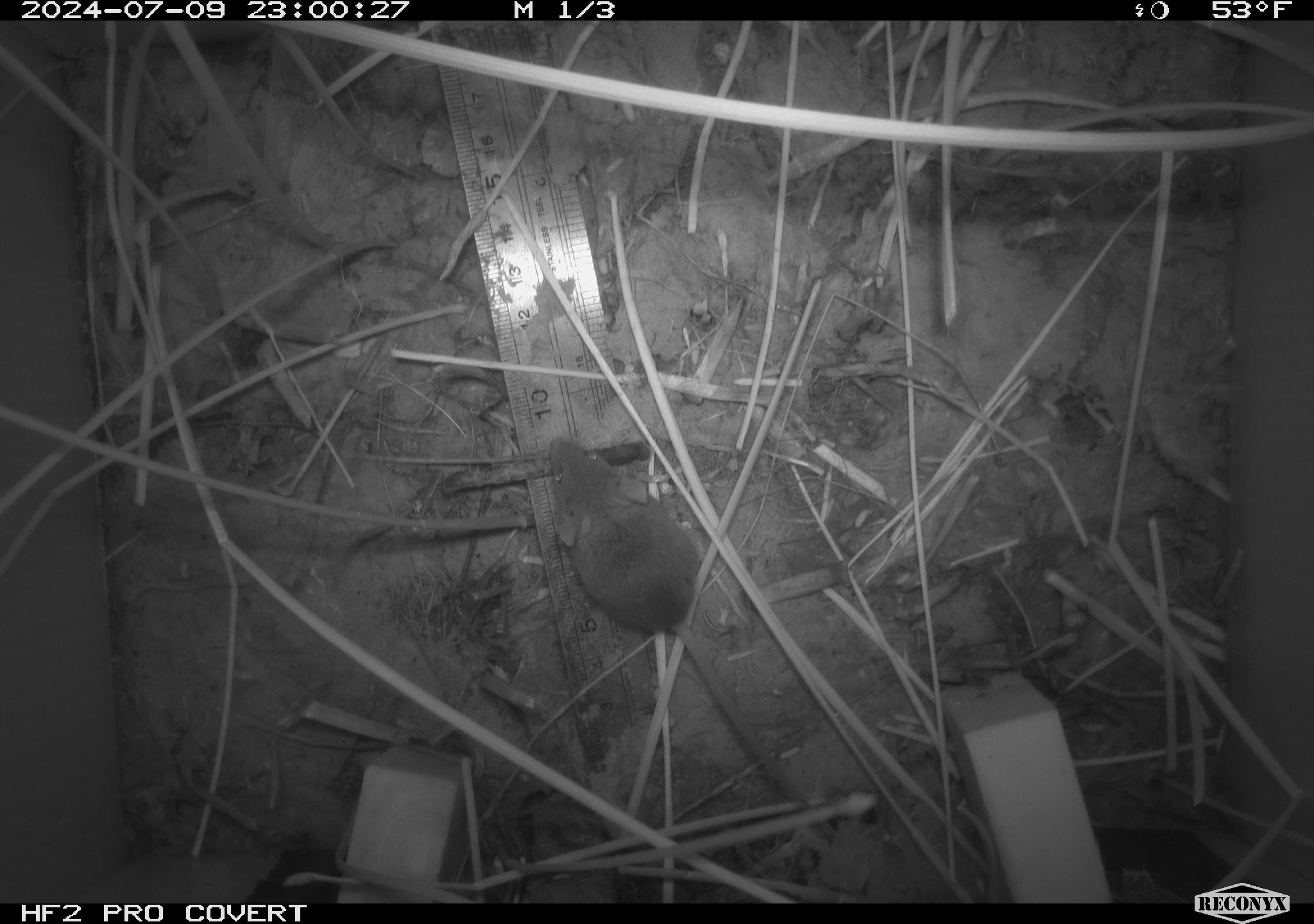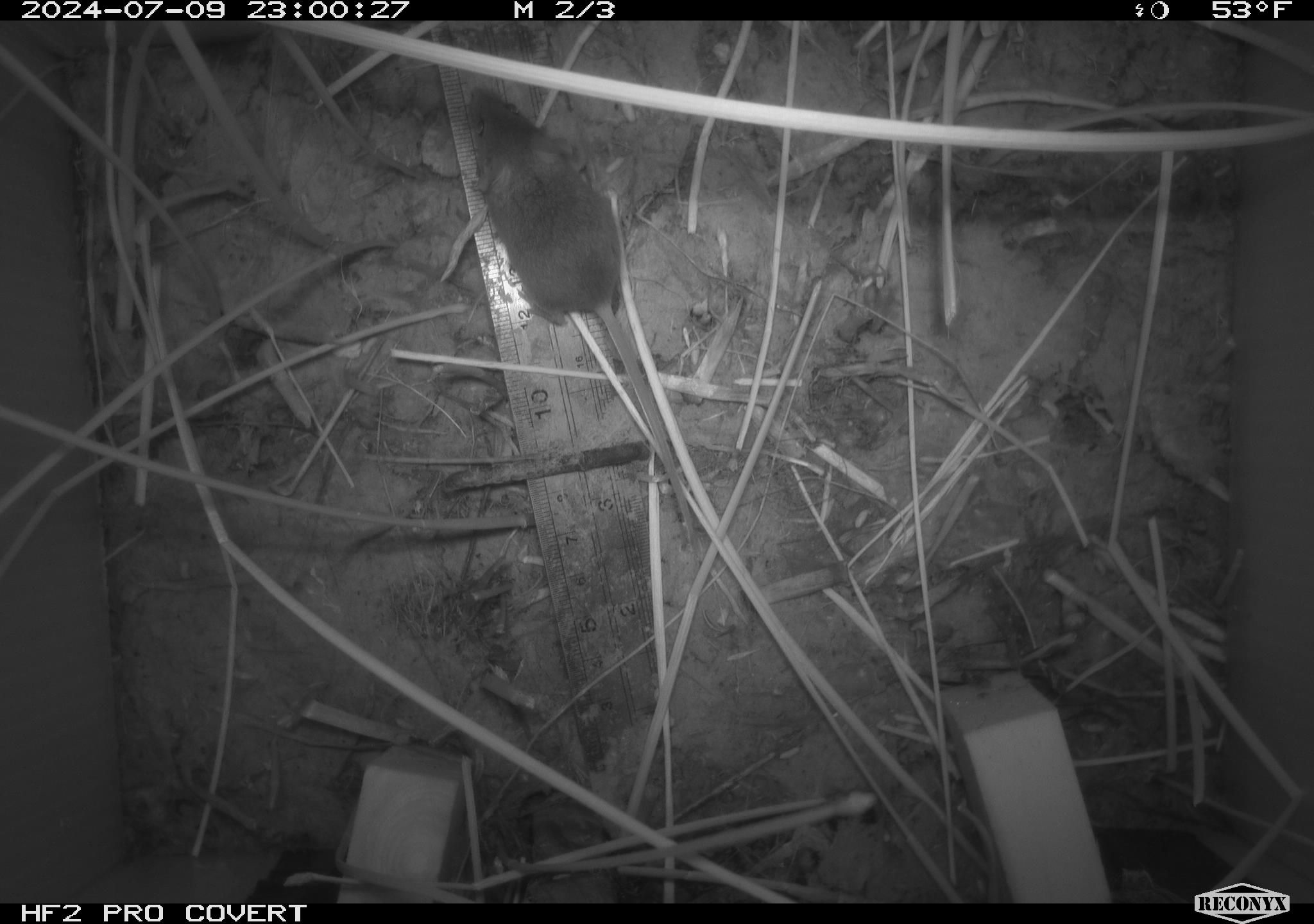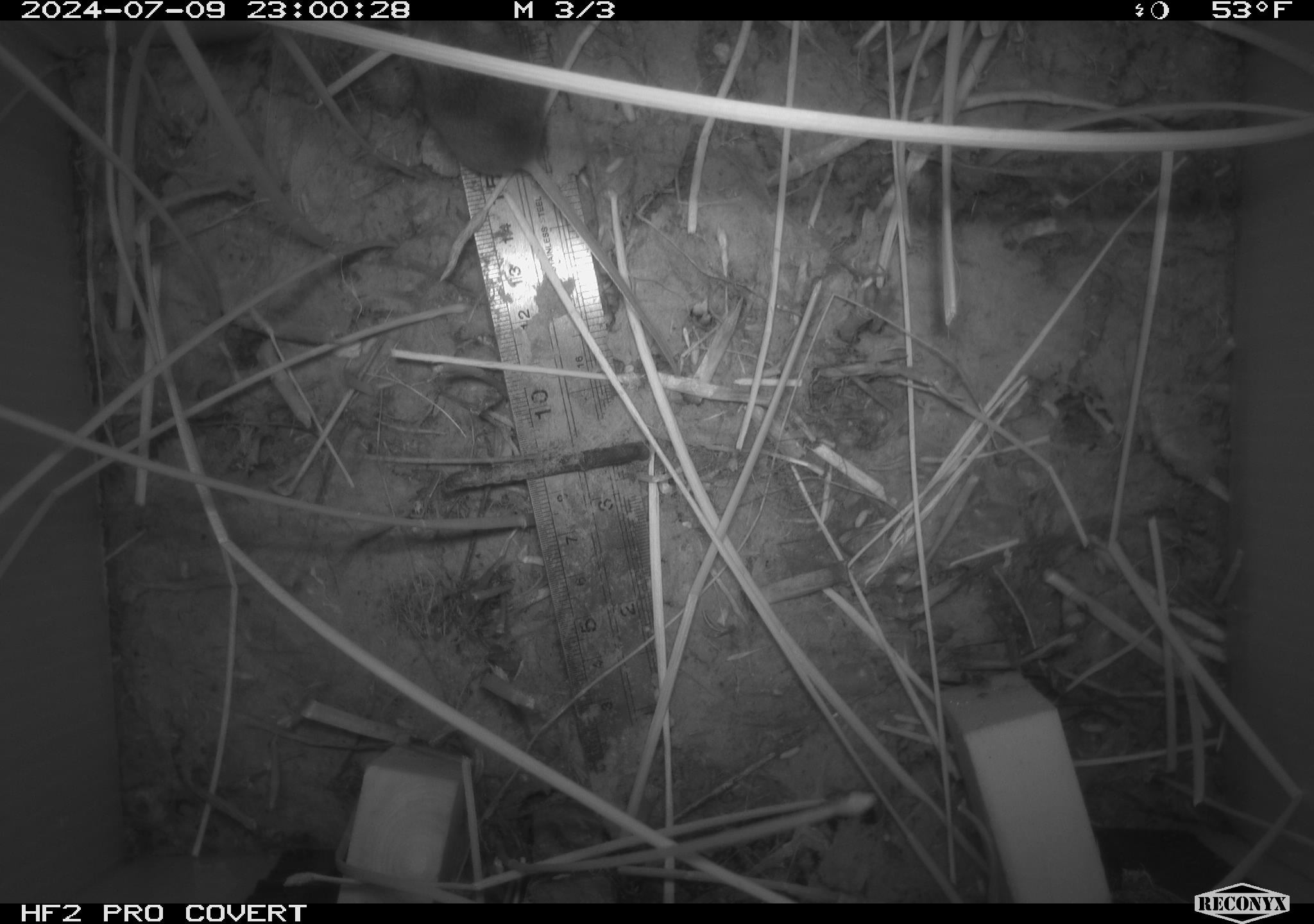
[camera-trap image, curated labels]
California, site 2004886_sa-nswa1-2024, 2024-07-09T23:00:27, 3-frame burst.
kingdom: Animalia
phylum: Chordata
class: Mammalia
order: Rodentia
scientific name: Rodentia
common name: rodent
Rodent (Rodentia).